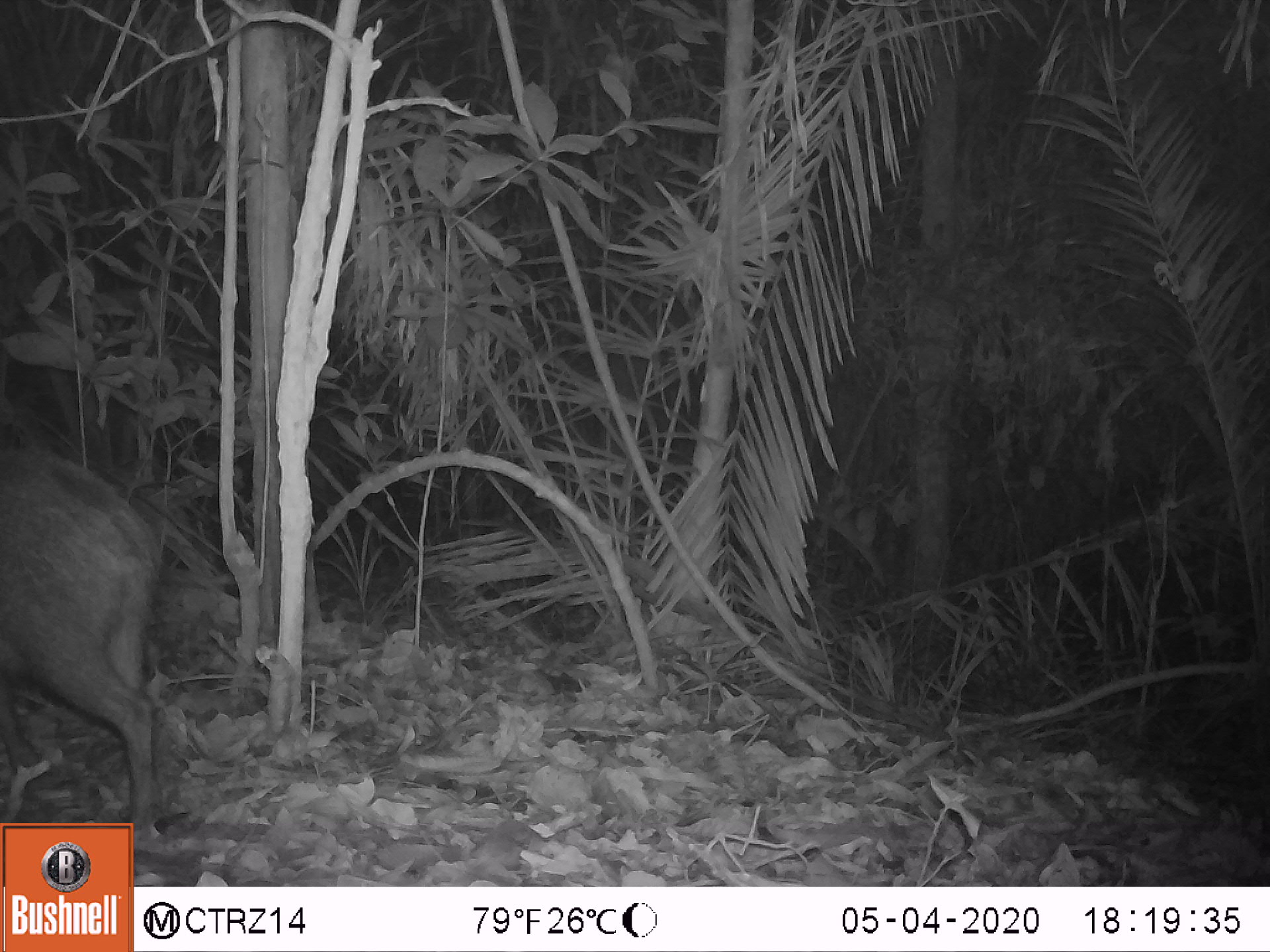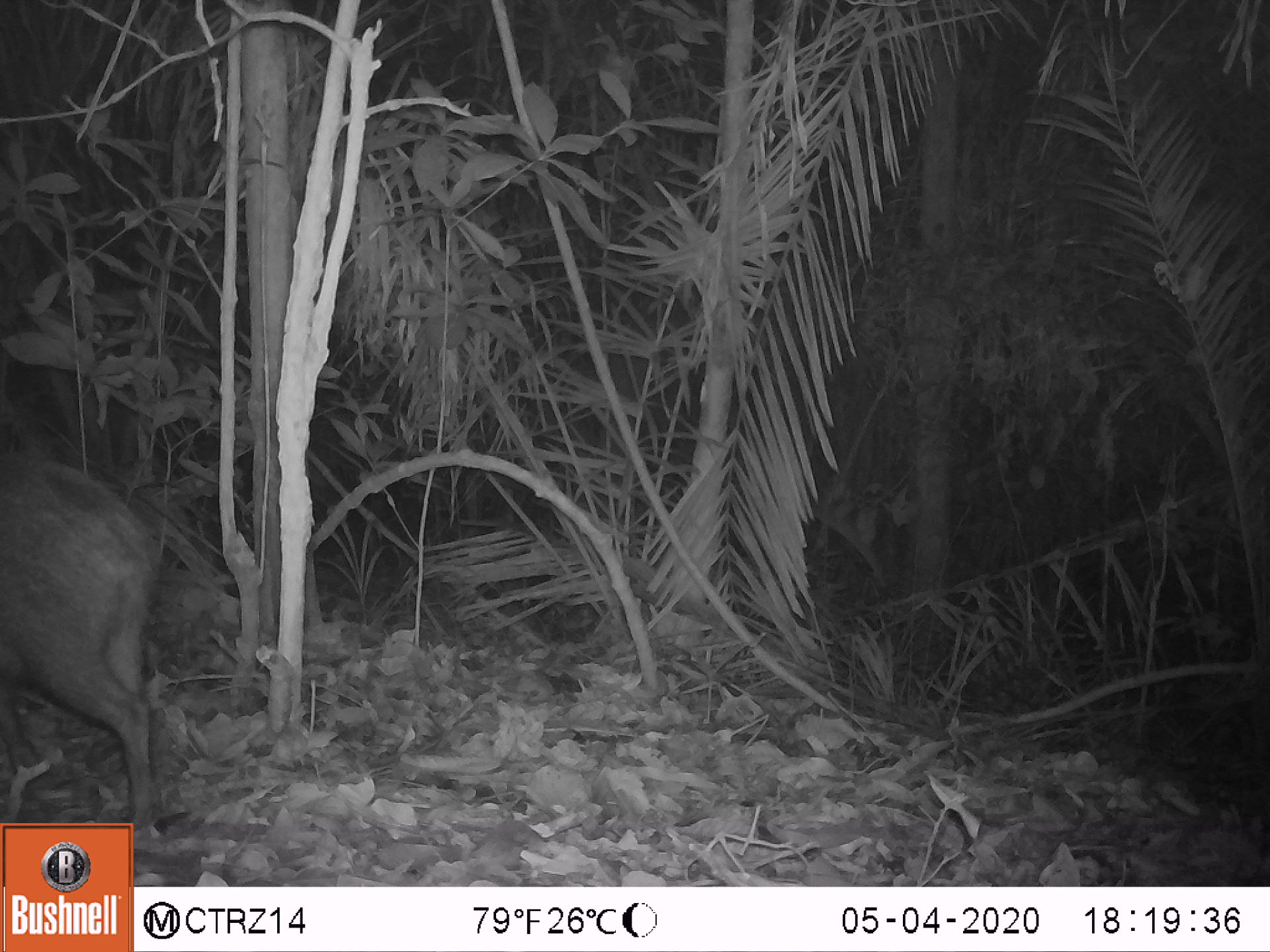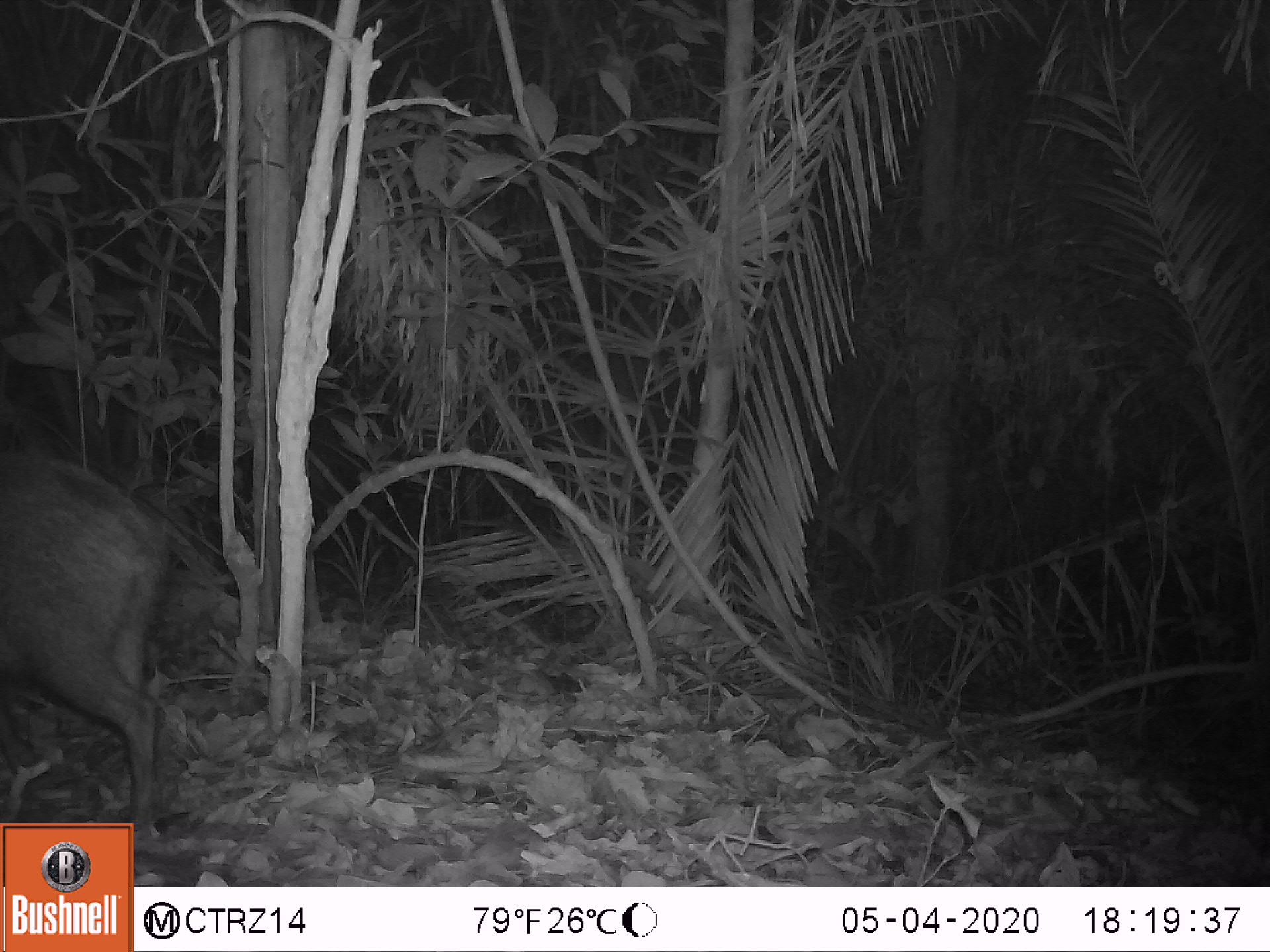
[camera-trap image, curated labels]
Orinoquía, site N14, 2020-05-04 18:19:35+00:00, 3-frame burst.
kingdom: Animalia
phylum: Chordata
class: Mammalia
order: Artiodactyla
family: Tayassuidae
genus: Pecari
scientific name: Pecari tajacu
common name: collared peccary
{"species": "collared peccary (Pecari tajacu)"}